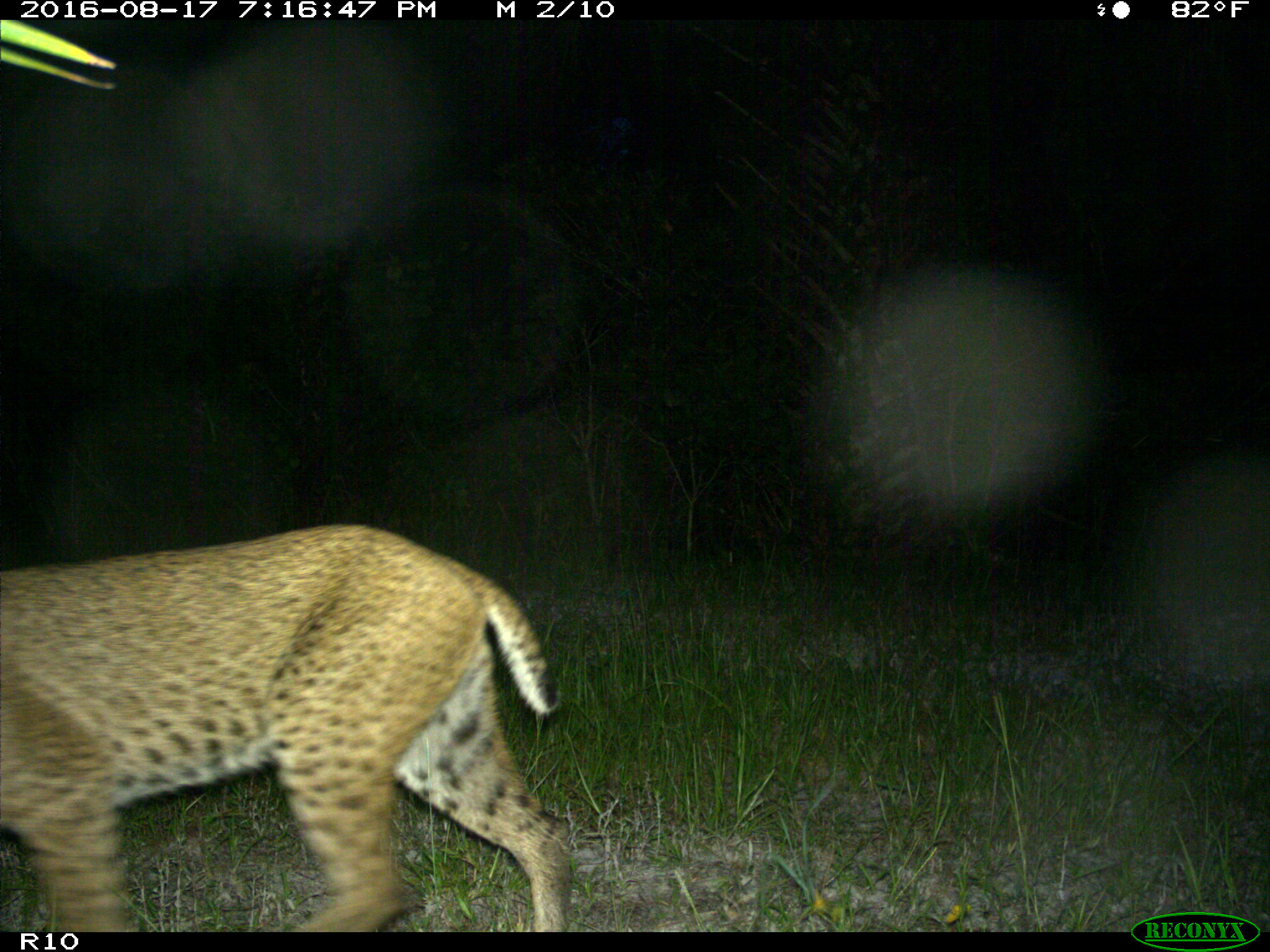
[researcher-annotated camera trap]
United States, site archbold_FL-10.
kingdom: Animalia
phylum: Chordata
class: Mammalia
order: Carnivora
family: Felidae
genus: Lynx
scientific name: Lynx rufus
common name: bobcat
Lynx rufus (bobcat).